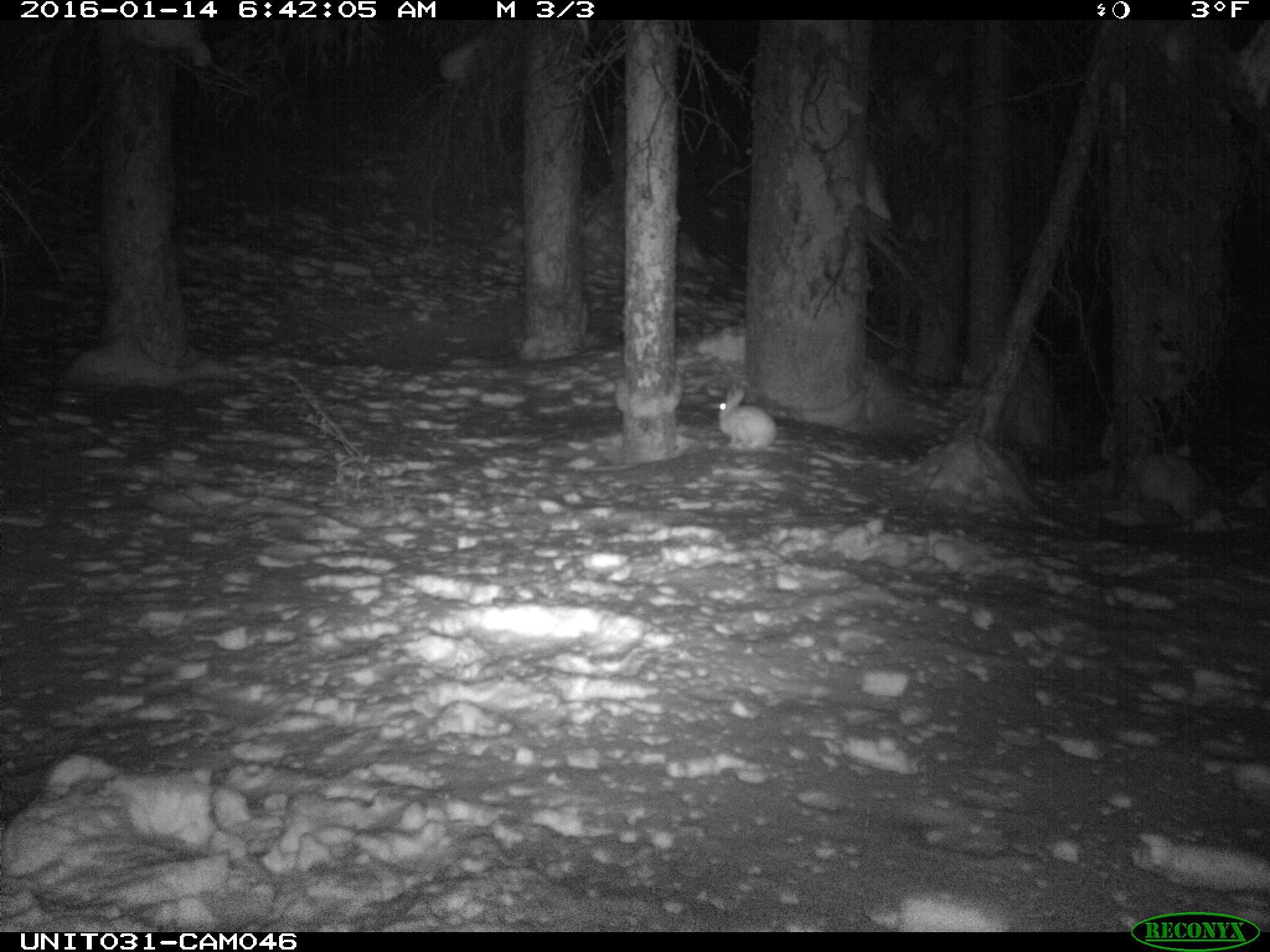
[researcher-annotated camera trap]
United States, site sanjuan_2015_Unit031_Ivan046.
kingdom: Animalia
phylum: Chordata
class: Mammalia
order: Lagomorpha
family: Leporidae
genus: Lepus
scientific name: Lepus americanus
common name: snowshoe hare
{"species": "Lepus americanus (snowshoe hare)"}